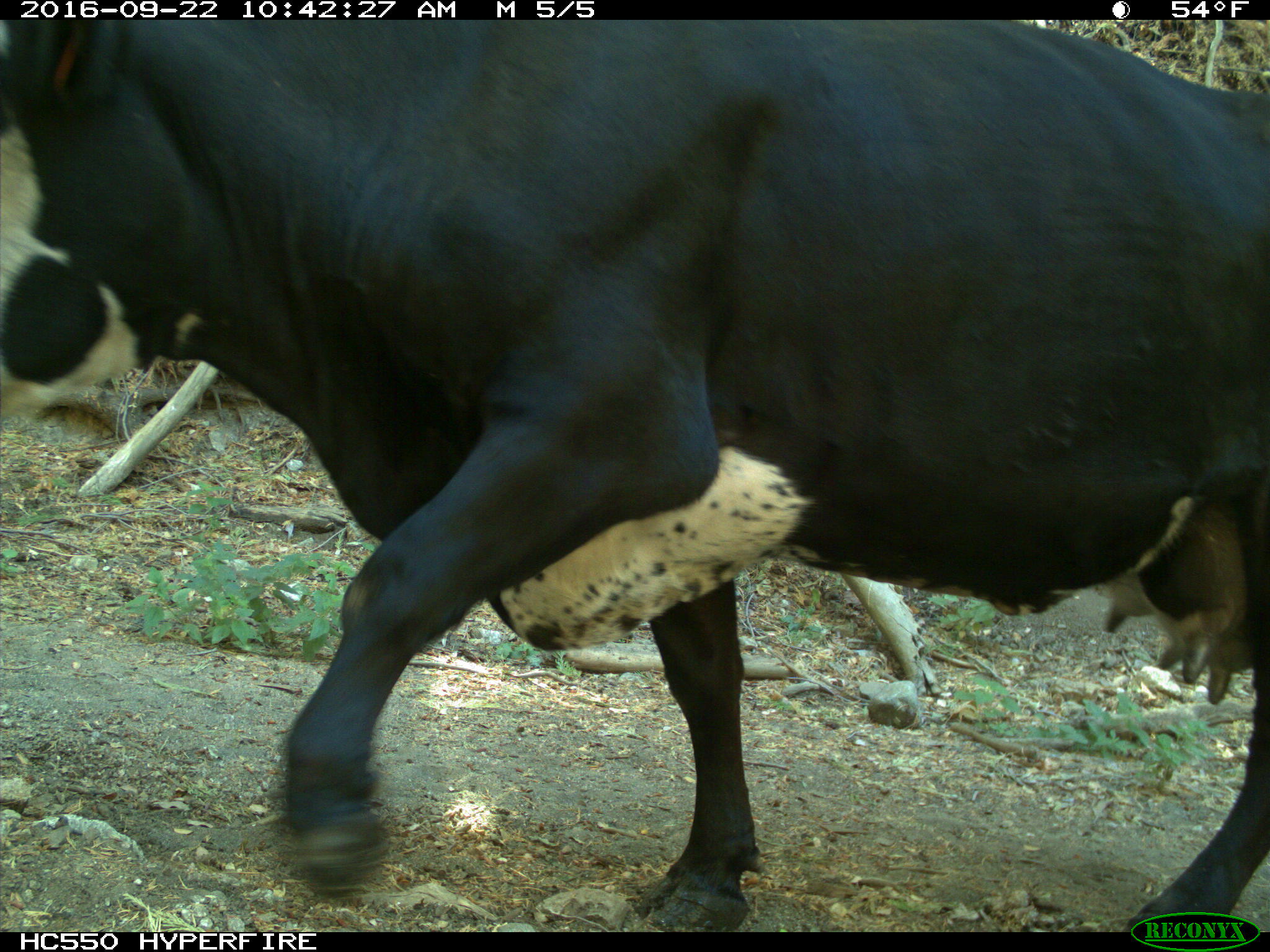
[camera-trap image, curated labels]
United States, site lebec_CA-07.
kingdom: Animalia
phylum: Chordata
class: Mammalia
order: Artiodactyla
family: Bovidae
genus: Bos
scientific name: Bos taurus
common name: domestic cow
Bos taurus (domestic cow).